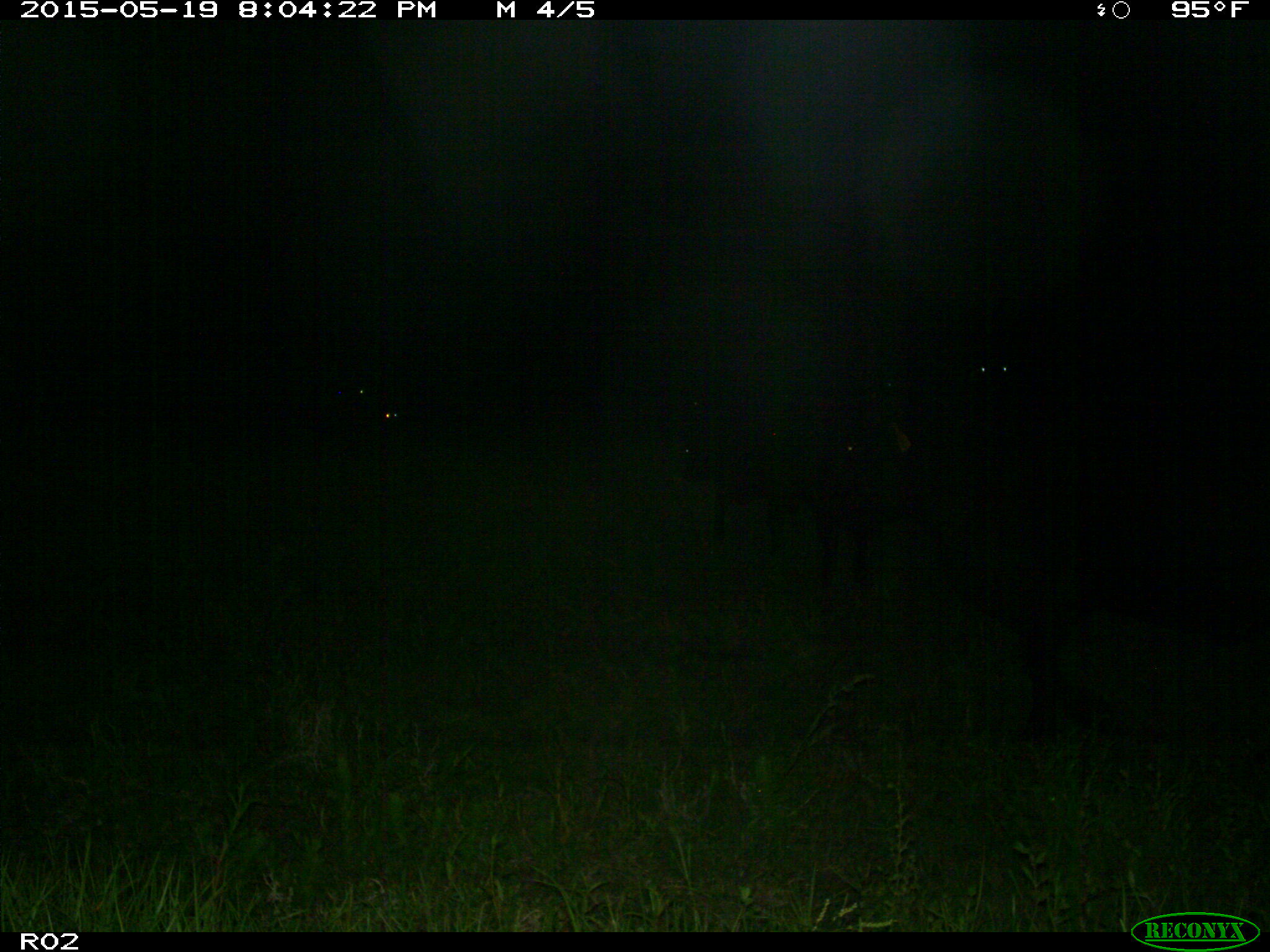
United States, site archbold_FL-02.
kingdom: Animalia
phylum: Chordata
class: Mammalia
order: Artiodactyla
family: Bovidae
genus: Bos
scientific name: Bos taurus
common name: domestic cow